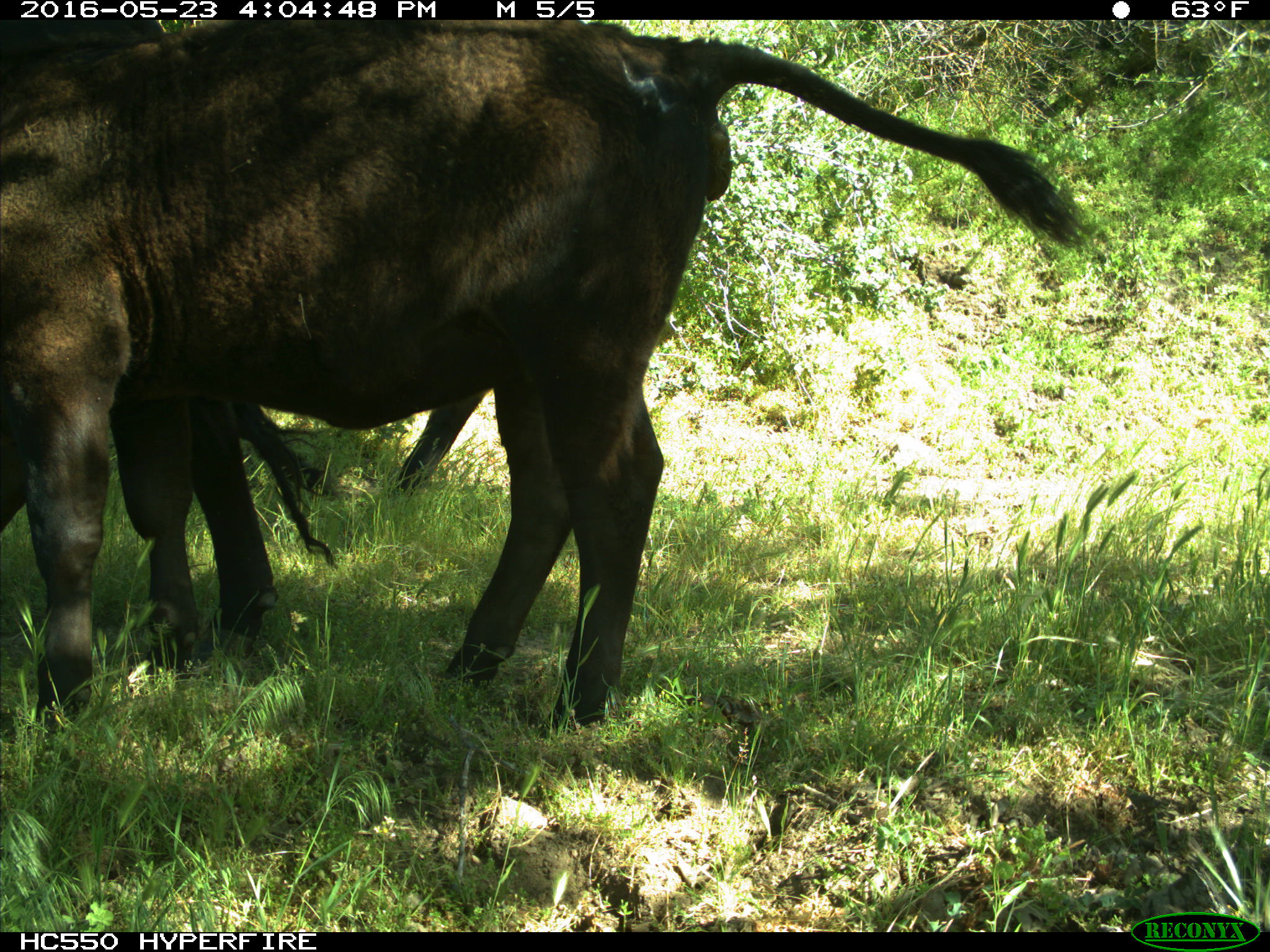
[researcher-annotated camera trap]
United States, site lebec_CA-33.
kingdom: Animalia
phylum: Chordata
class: Mammalia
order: Artiodactyla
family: Bovidae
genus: Bos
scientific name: Bos taurus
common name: domestic cow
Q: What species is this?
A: Bos taurus (domestic cow).